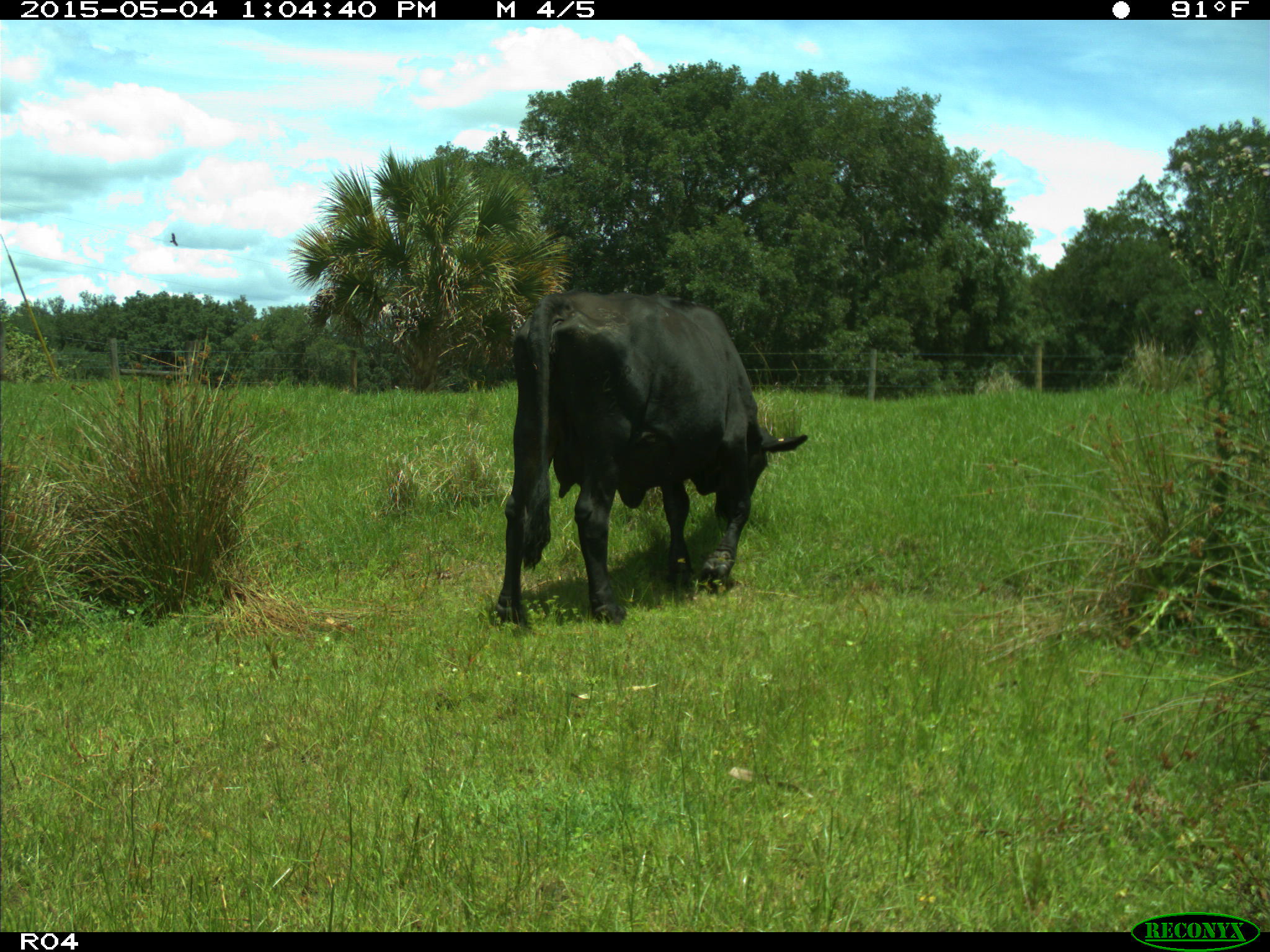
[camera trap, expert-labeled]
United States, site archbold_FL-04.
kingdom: Animalia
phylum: Chordata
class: Mammalia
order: Artiodactyla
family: Bovidae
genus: Bos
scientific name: Bos taurus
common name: domestic cow